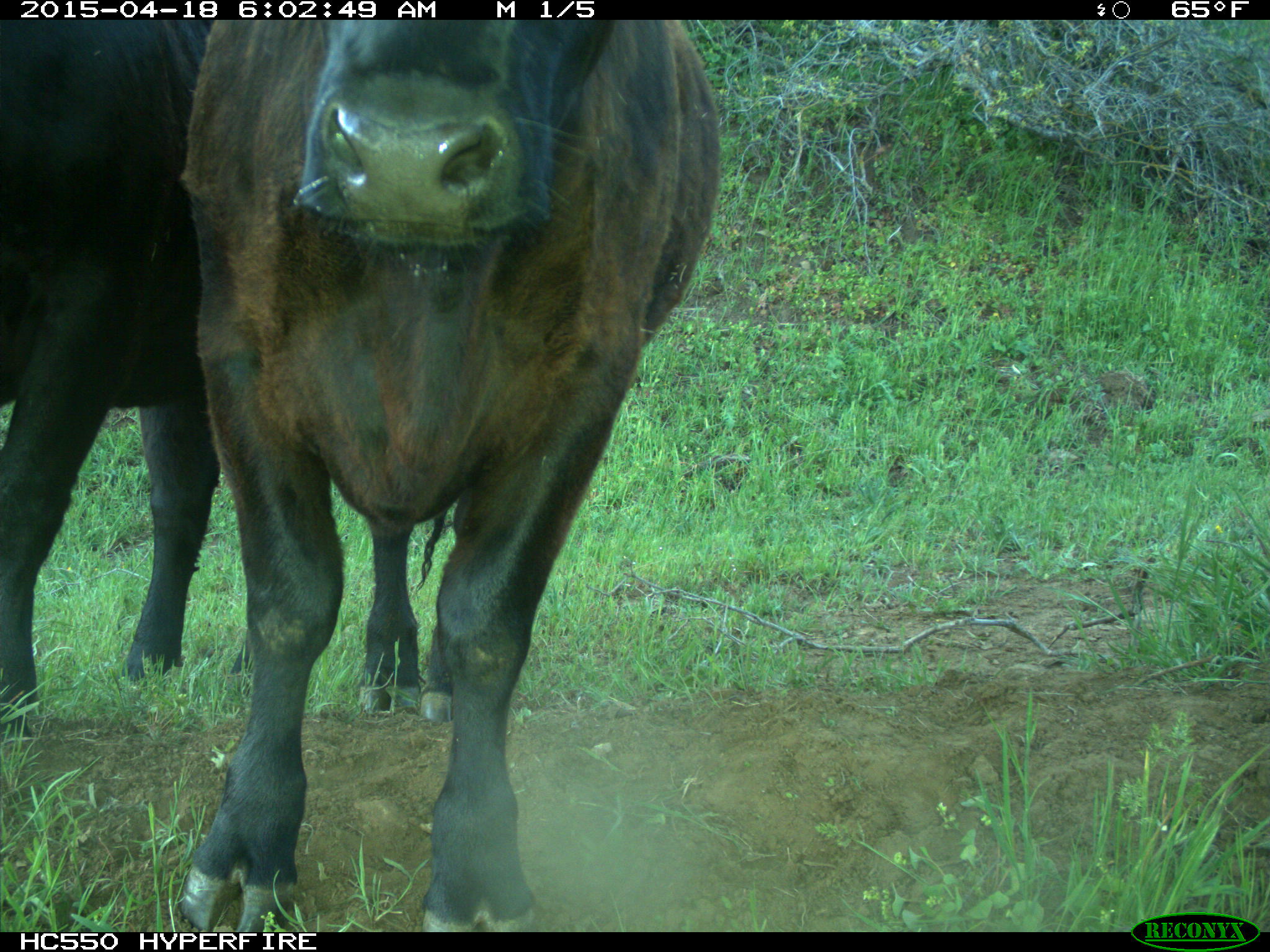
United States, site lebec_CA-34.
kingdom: Animalia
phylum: Chordata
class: Mammalia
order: Artiodactyla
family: Bovidae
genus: Bos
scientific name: Bos taurus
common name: domestic cow